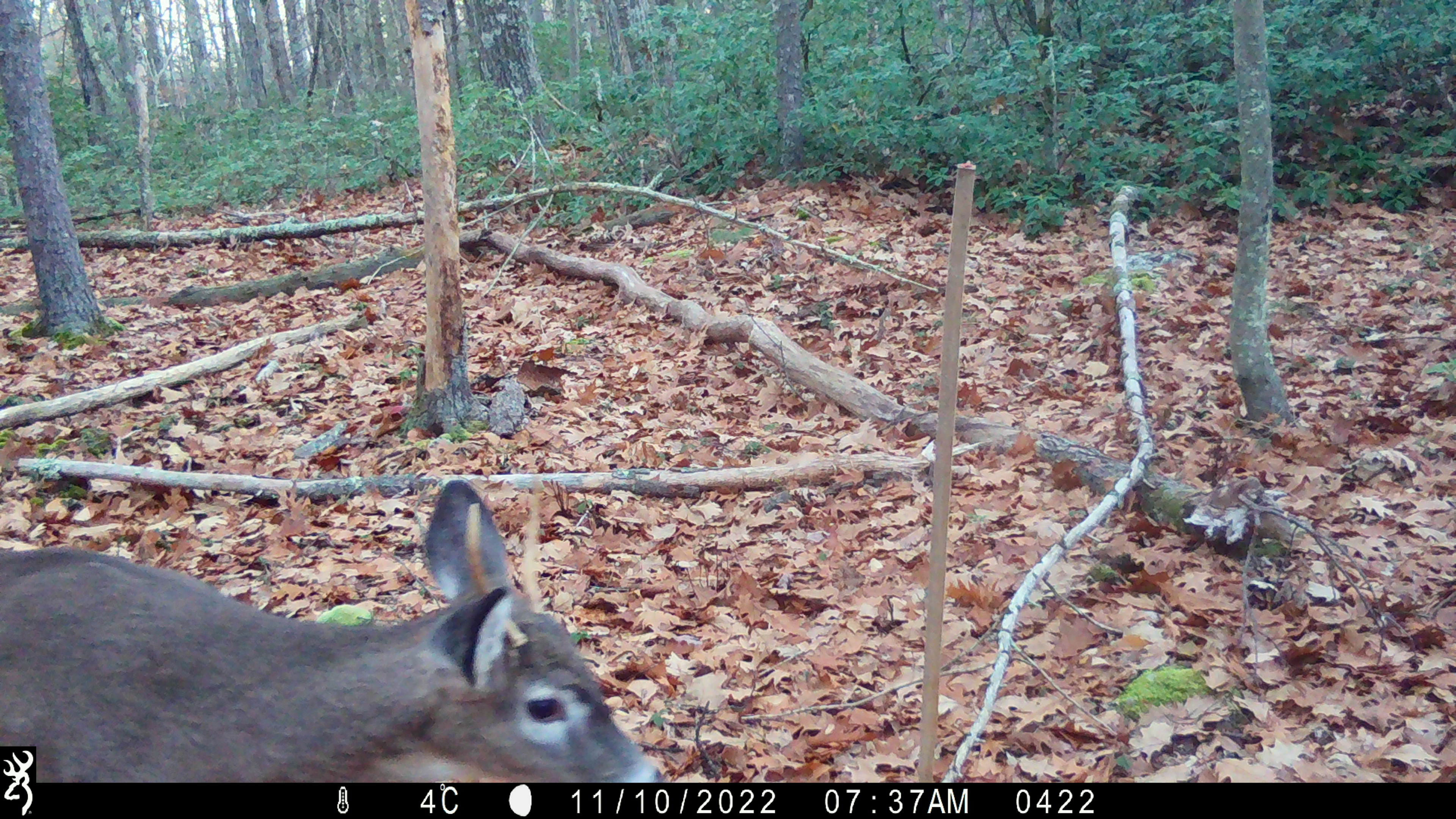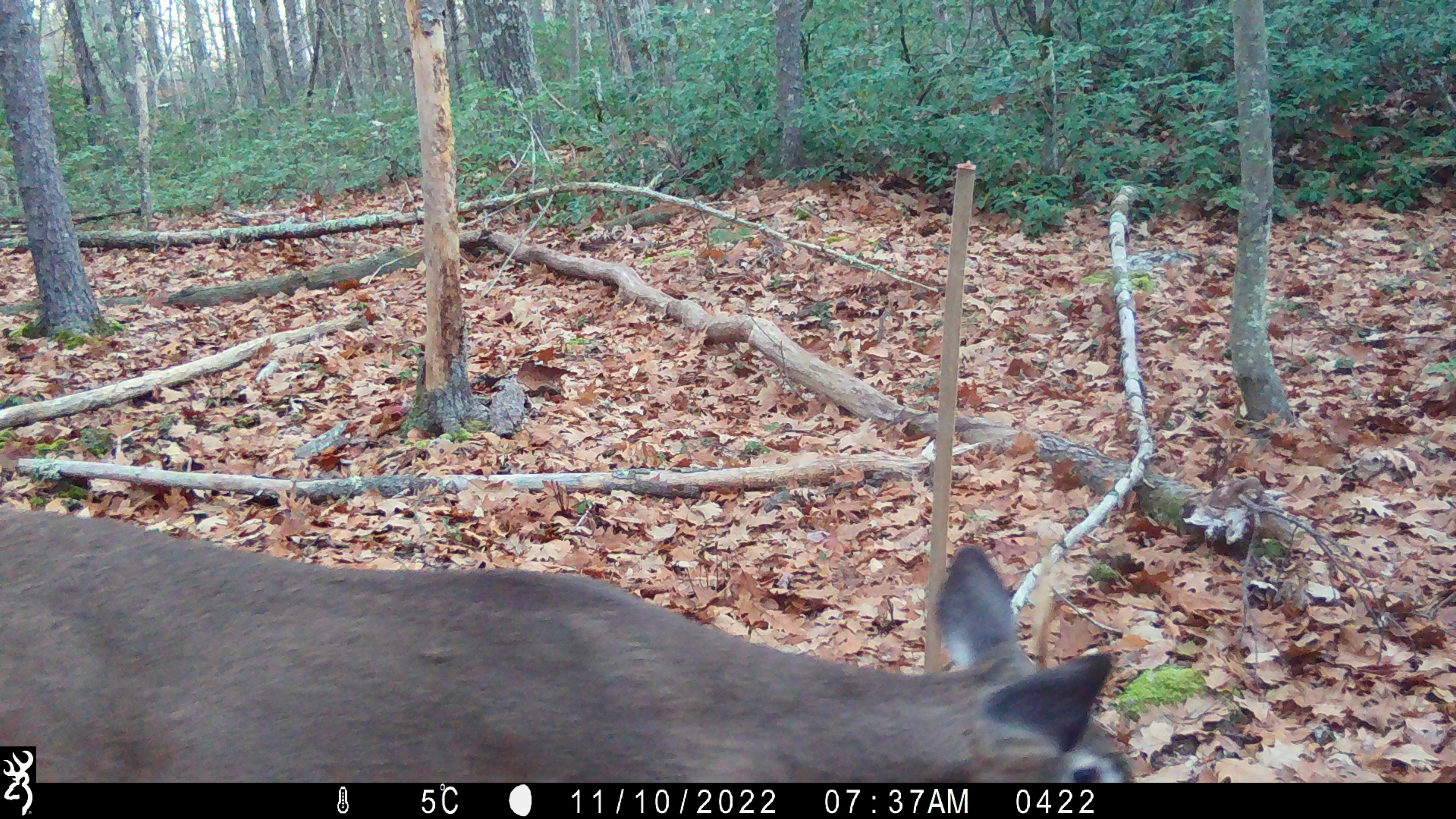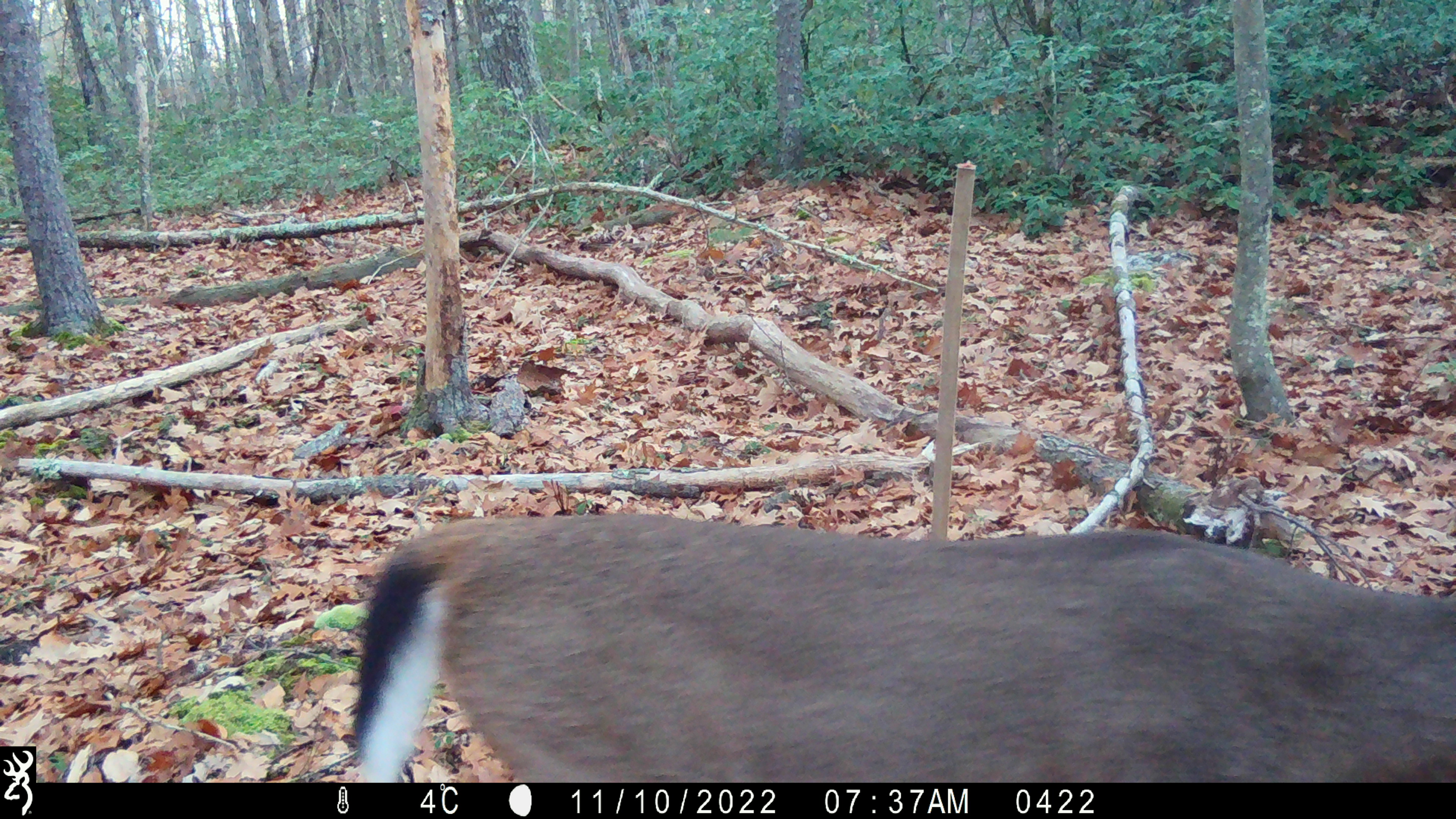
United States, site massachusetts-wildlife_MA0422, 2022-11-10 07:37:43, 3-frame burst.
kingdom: Animalia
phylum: Chordata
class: Mammalia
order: Artiodactyla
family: Cervidae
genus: Odocoileus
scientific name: Odocoileus virginianus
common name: white-tailed deer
White-tailed deer (Odocoileus virginianus).